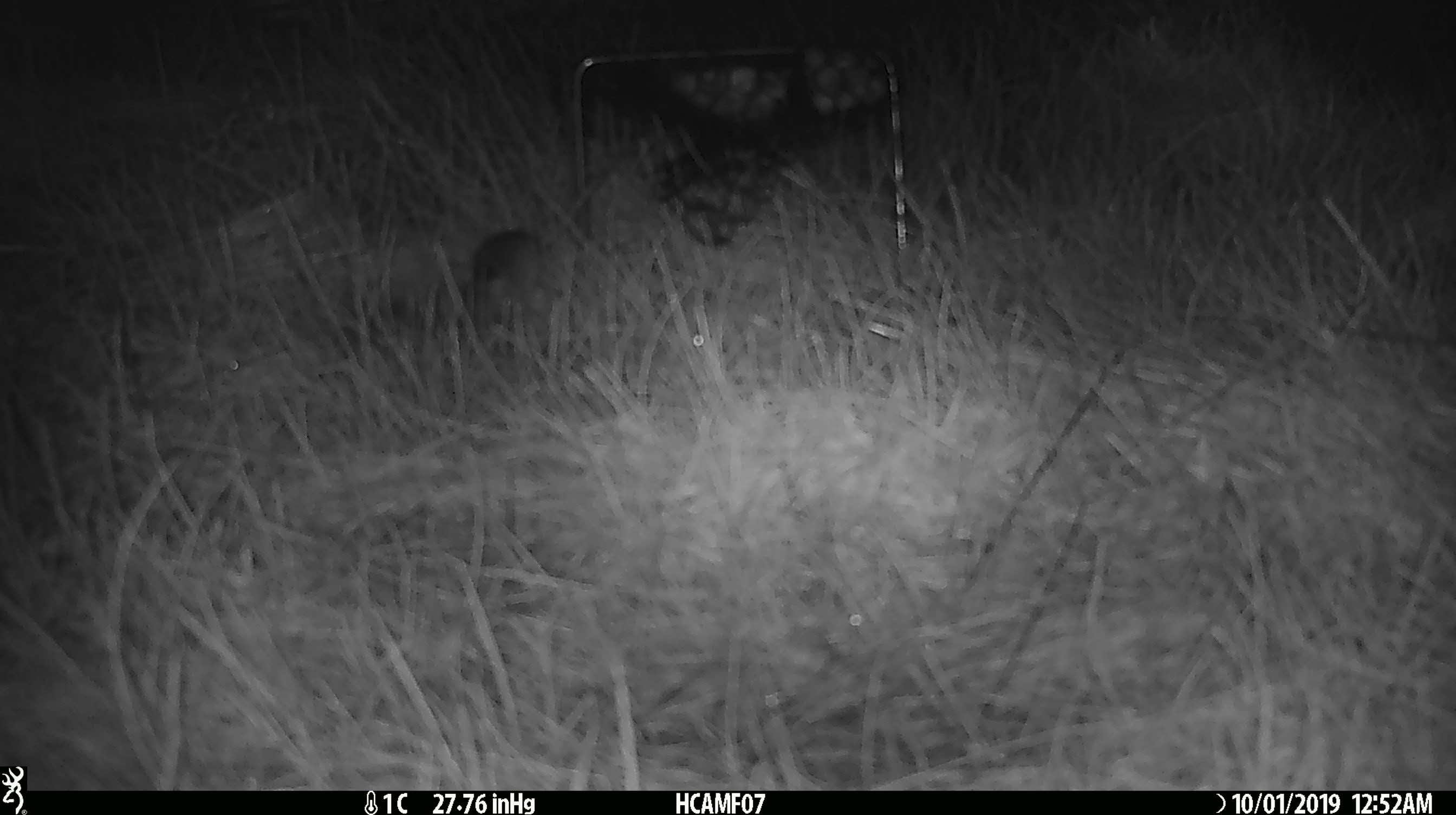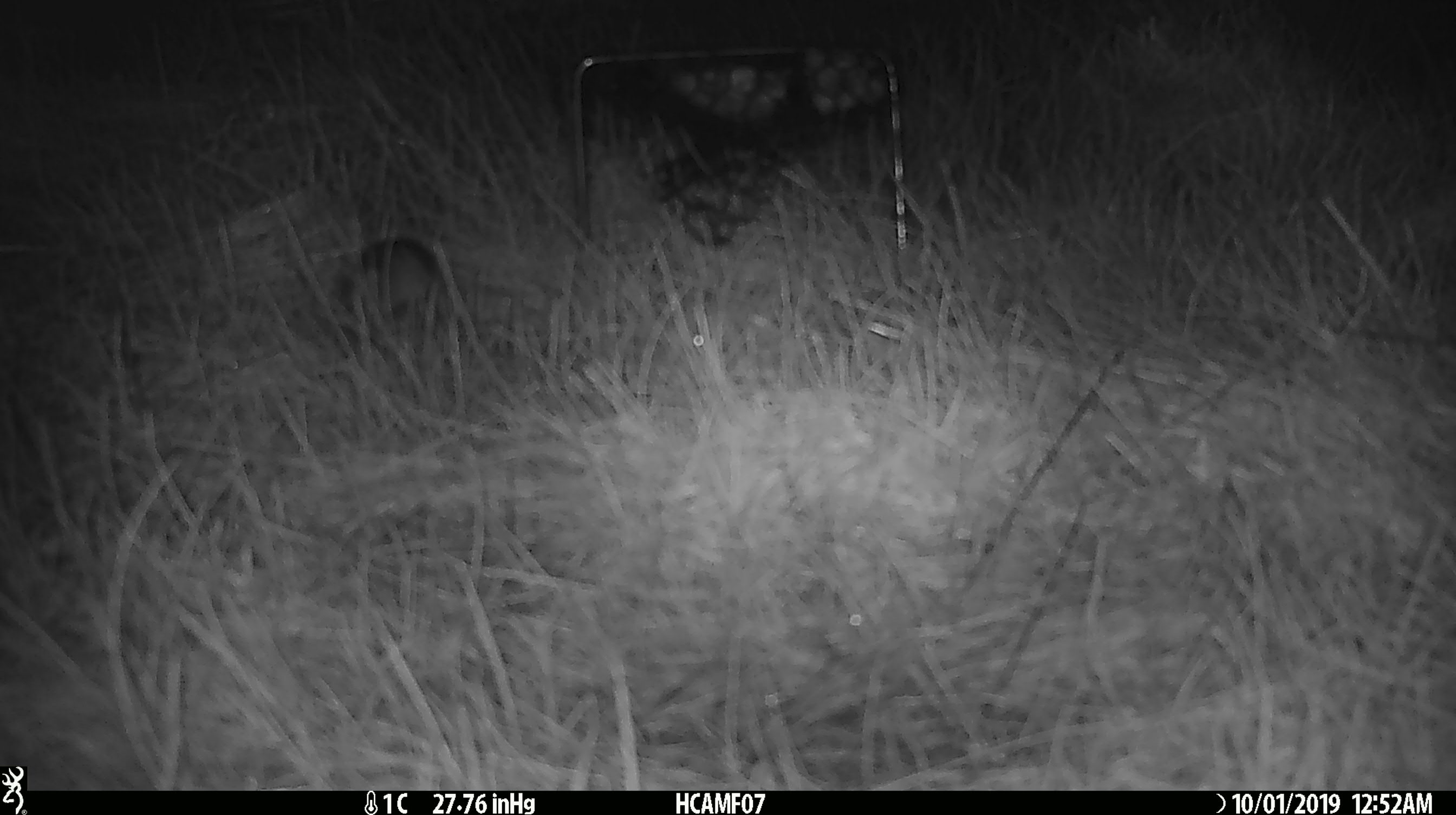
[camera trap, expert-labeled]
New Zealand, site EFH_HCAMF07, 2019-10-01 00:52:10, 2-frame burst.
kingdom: Animalia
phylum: Chordata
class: Mammalia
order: Rodentia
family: Muridae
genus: Mus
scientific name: Mus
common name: mouse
Mouse (Mus).